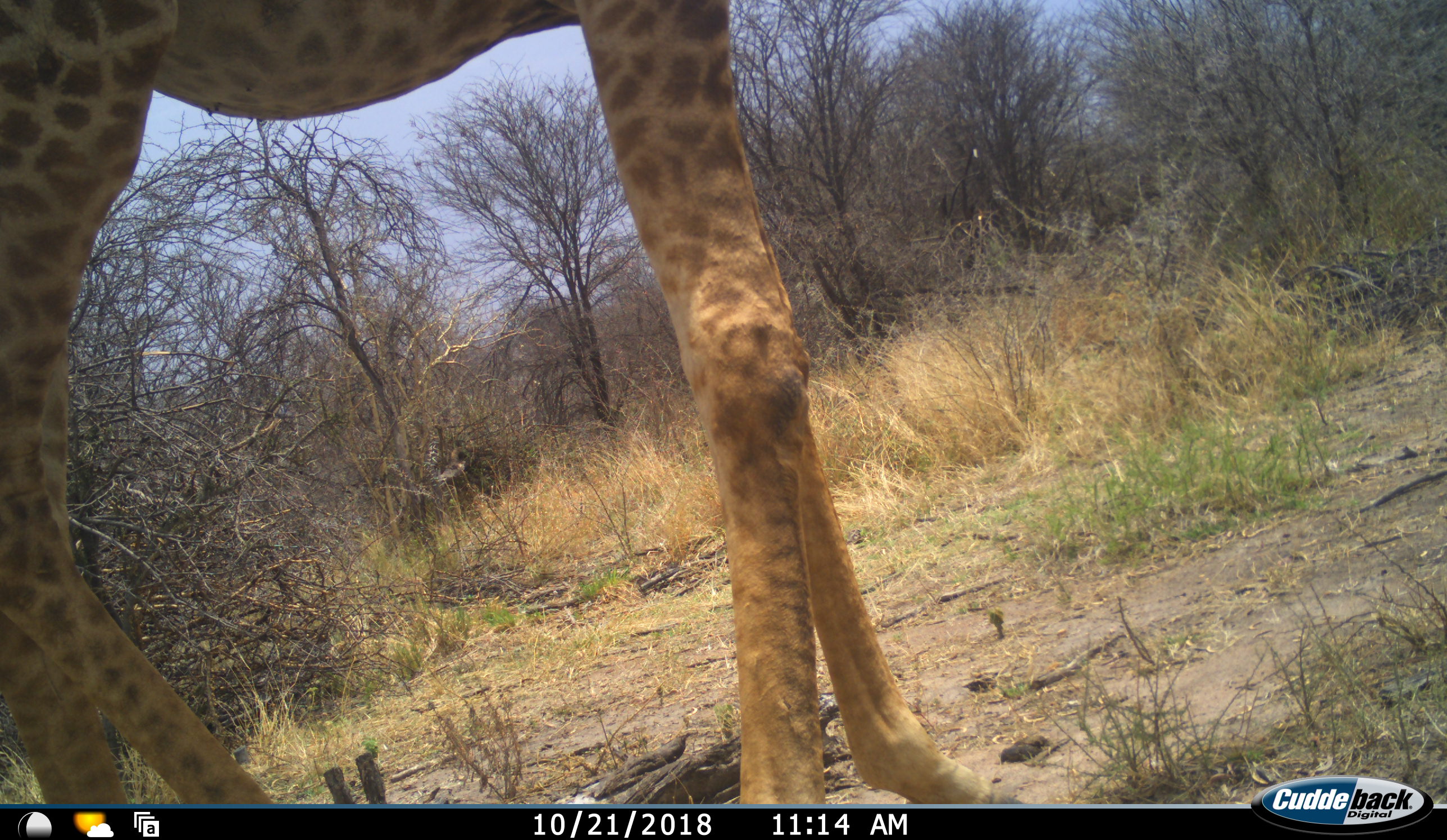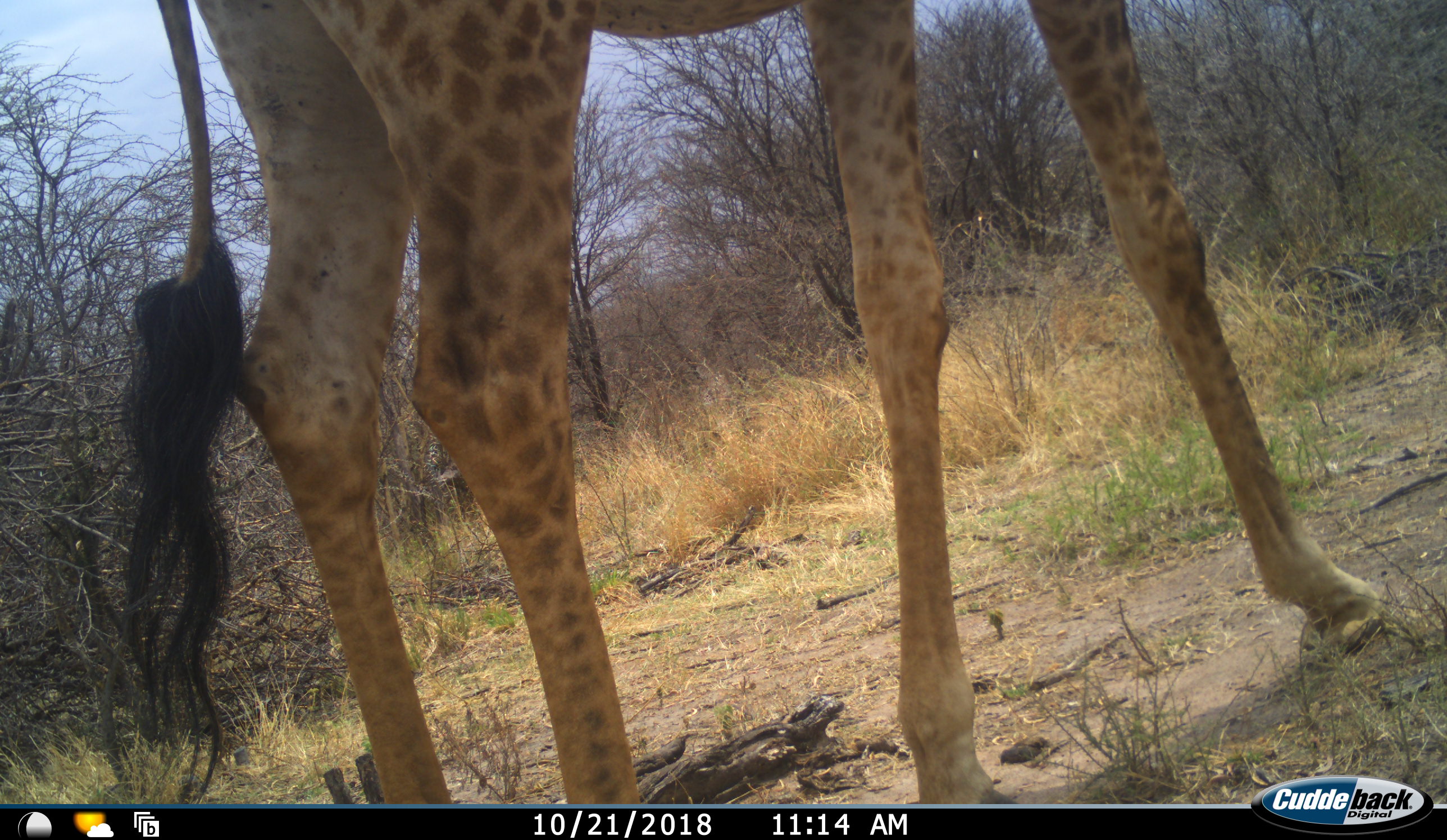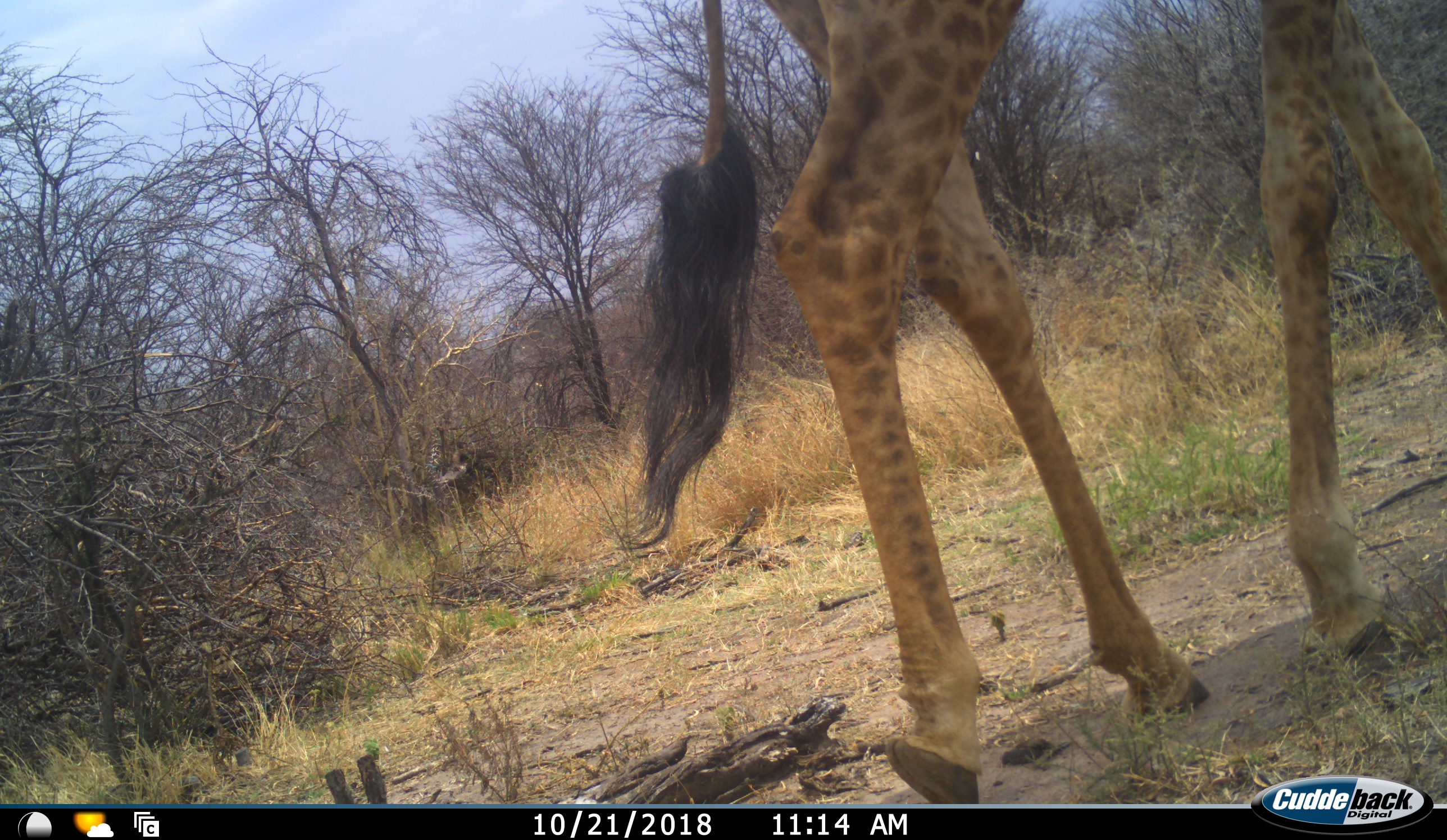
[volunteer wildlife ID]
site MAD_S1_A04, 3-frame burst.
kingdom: Animalia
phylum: Chordata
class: Mammalia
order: Artiodactyla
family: Giraffidae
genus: Giraffa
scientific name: Giraffa camelopardalis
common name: giraffe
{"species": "giraffe (Giraffa camelopardalis)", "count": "1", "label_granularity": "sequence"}